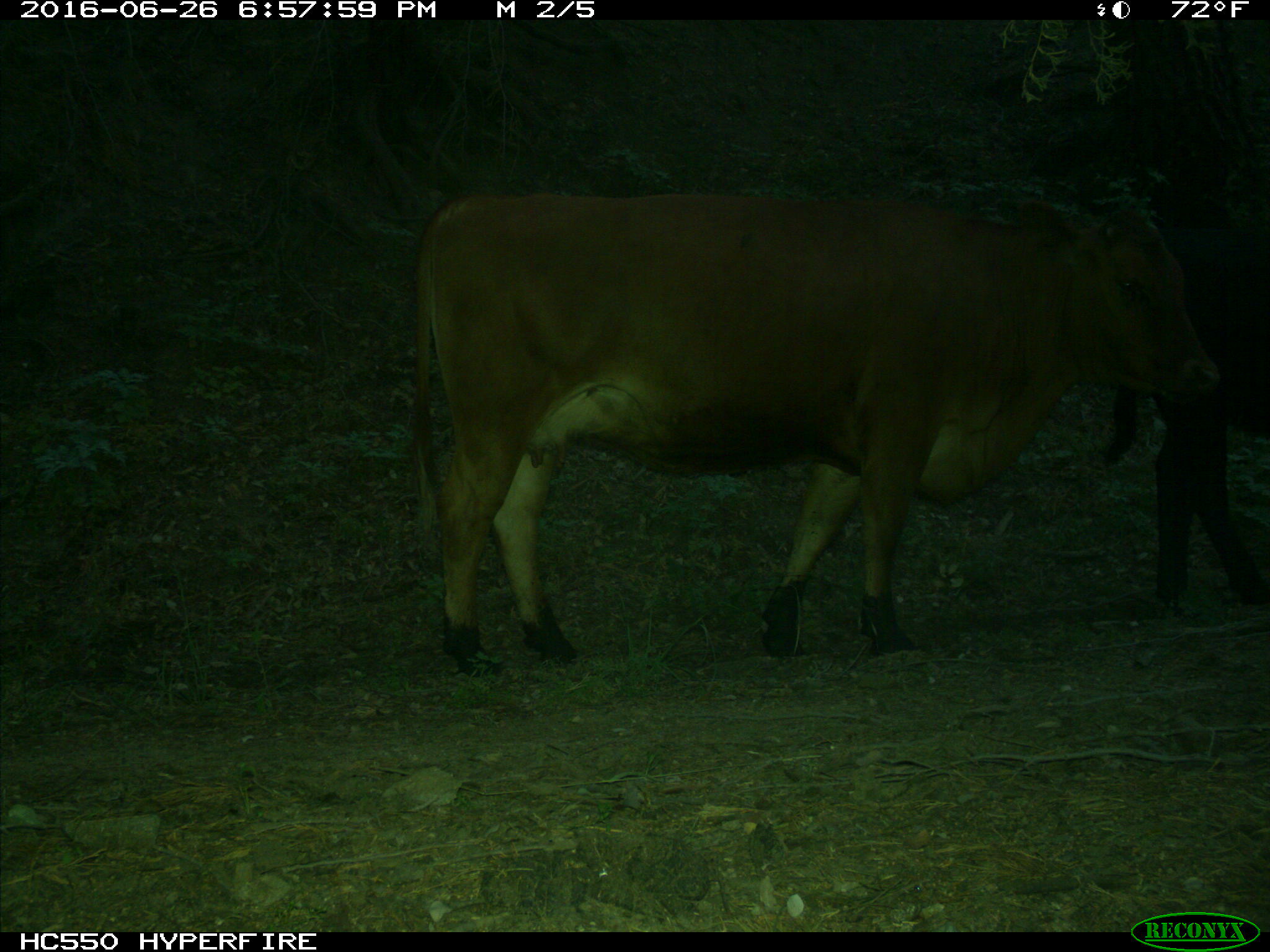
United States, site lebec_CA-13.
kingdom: Animalia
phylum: Chordata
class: Mammalia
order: Artiodactyla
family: Bovidae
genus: Bos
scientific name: Bos taurus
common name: domestic cow